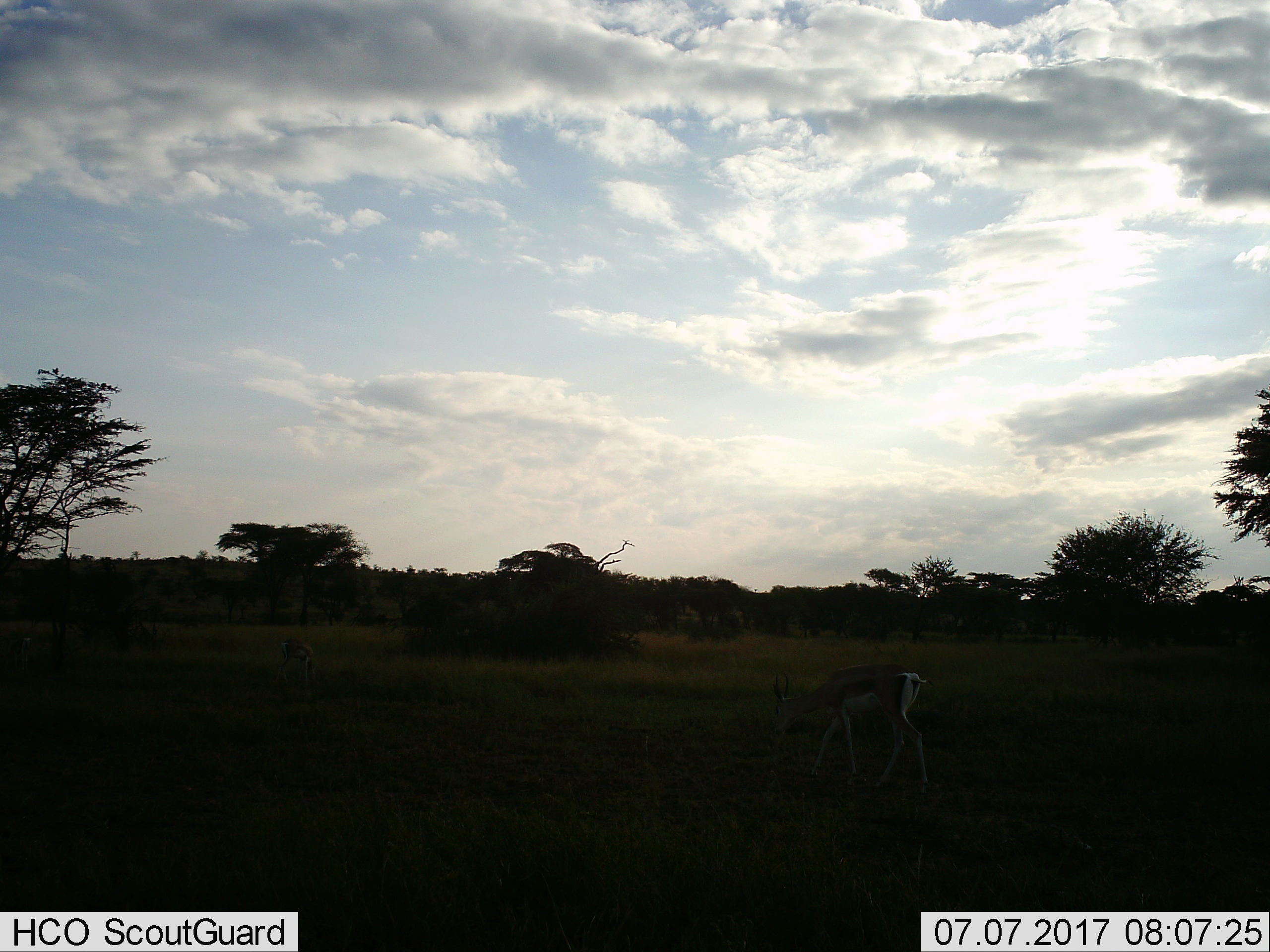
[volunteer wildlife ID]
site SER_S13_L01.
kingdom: Animalia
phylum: Chordata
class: Mammalia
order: Artiodactyla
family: Bovidae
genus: Eudorcas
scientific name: Eudorcas thomsonii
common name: thomson's gazelle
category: gazellethomsons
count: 1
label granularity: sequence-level